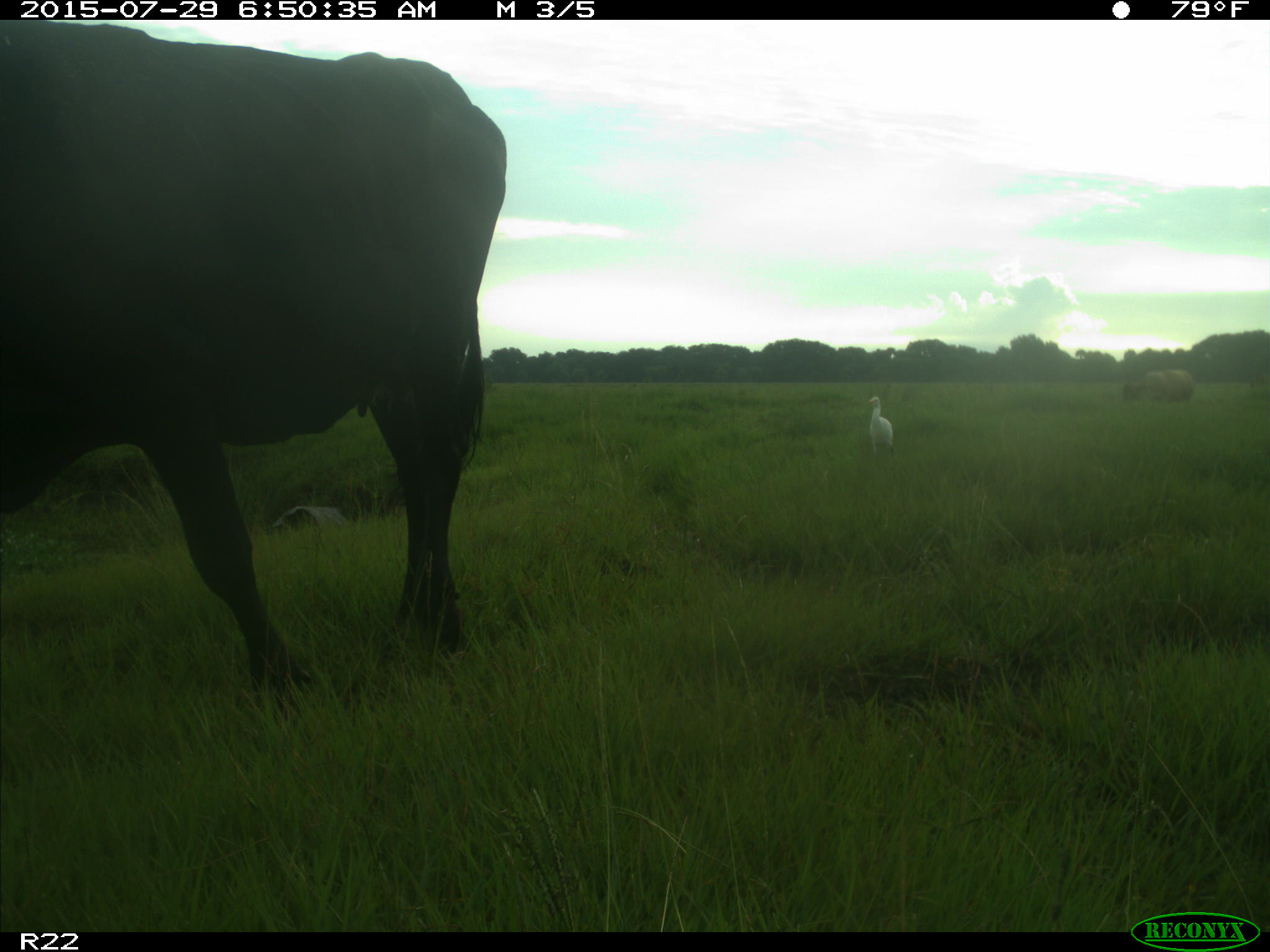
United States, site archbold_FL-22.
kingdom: Animalia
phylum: Chordata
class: Mammalia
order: Artiodactyla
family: Bovidae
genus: Bos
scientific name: Bos taurus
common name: domestic cow